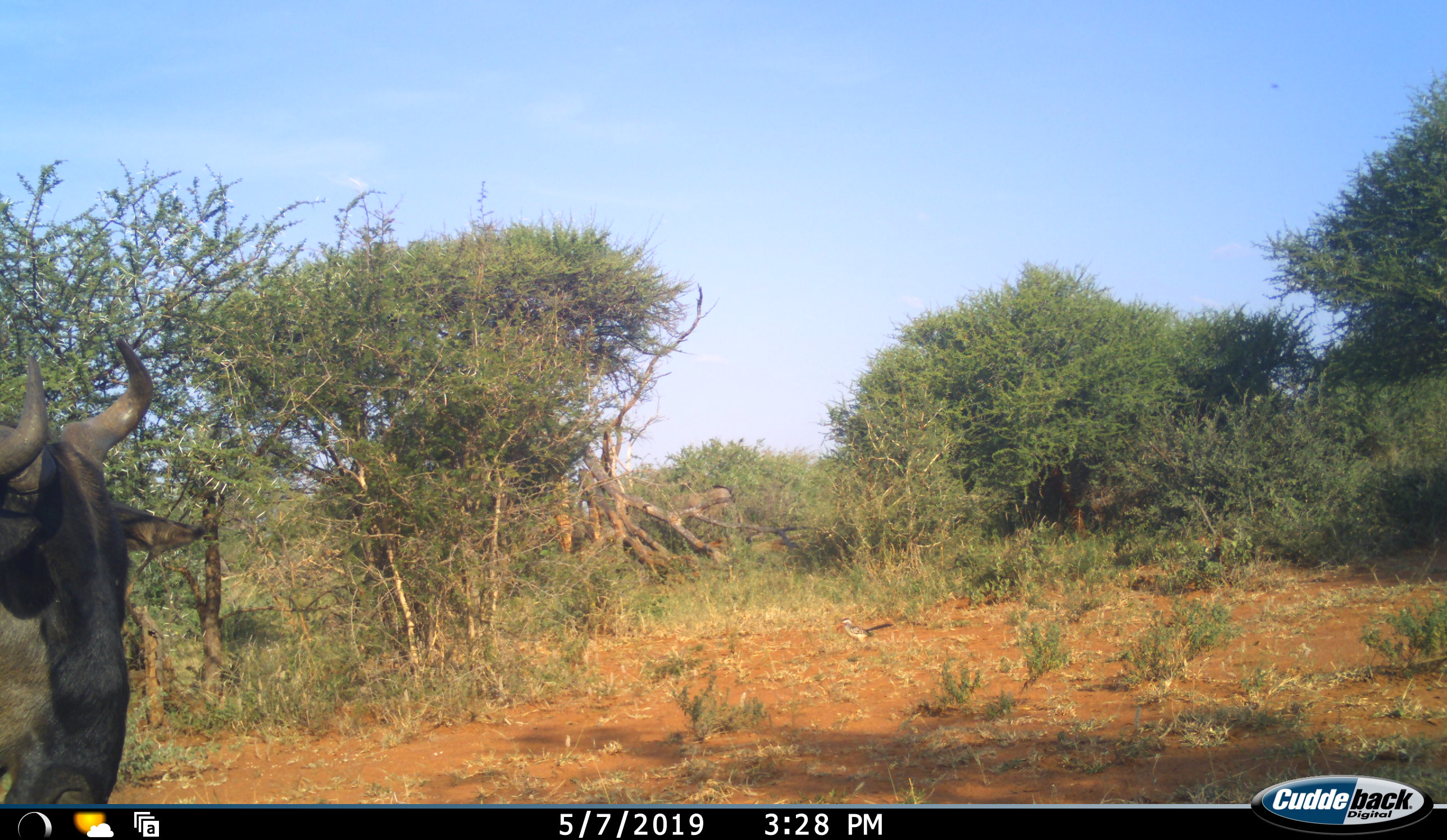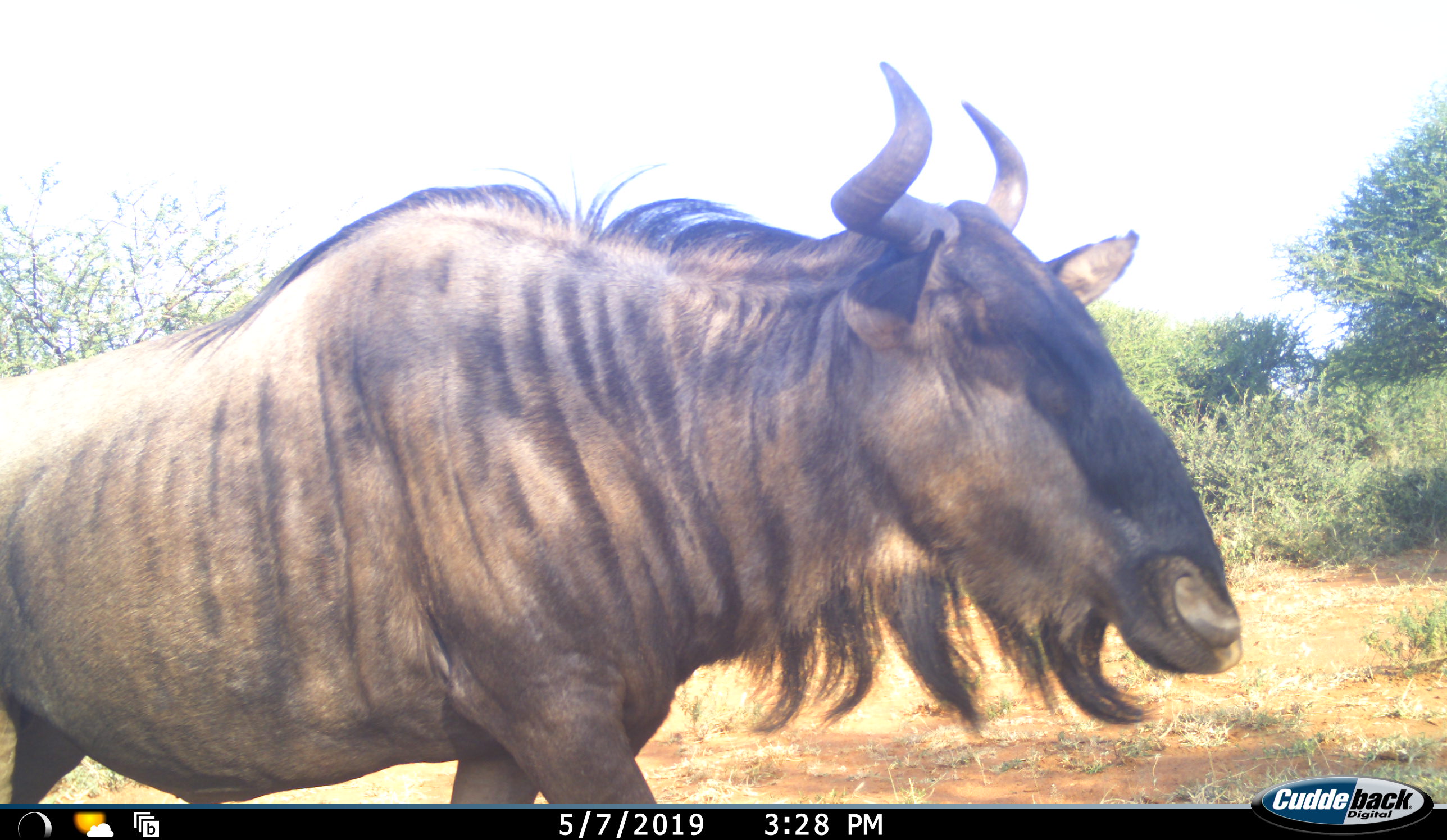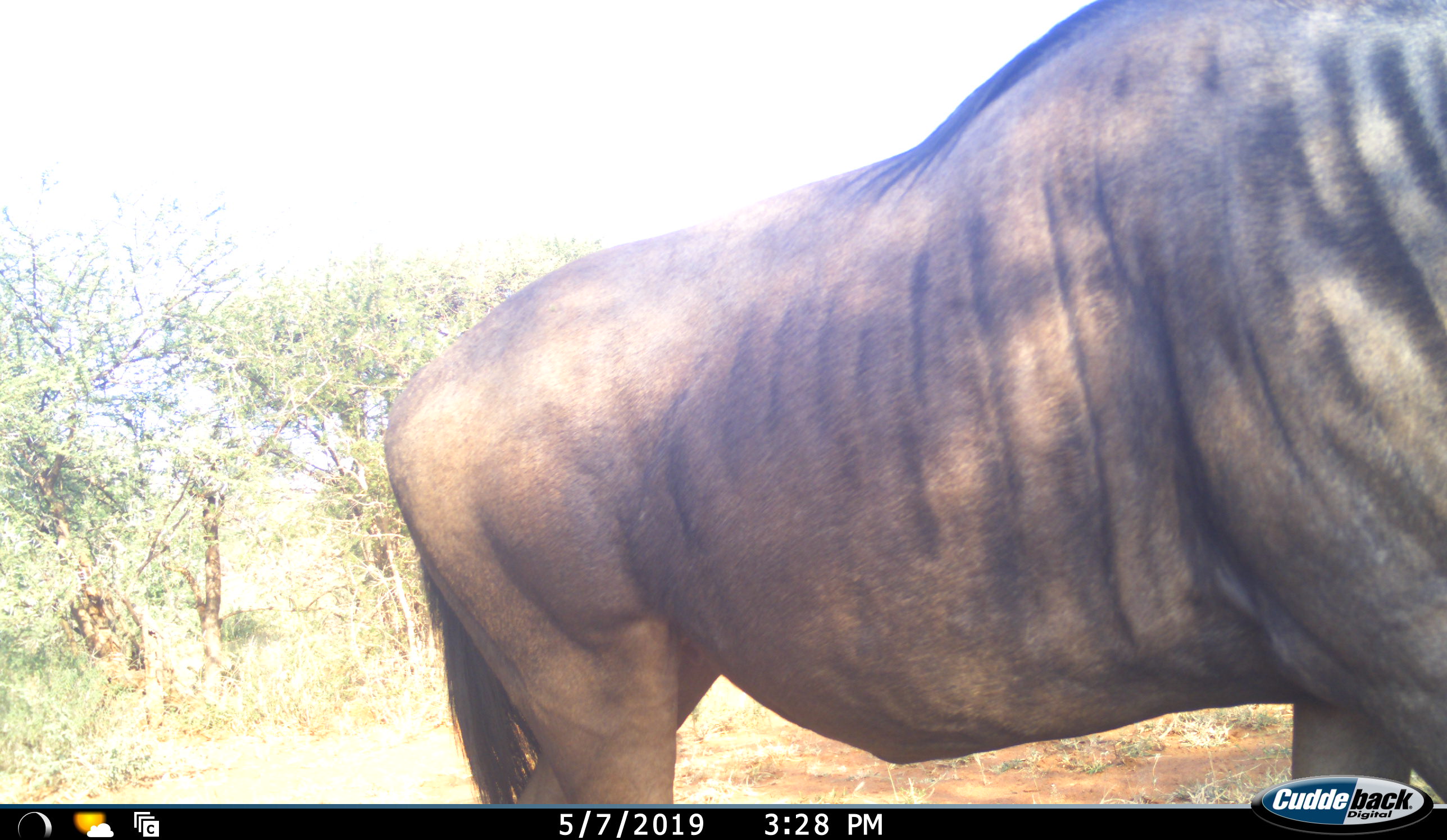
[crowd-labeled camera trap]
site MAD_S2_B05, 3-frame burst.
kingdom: Animalia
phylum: Chordata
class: Mammalia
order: Artiodactyla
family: Bovidae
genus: Connochaetes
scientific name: Connochaetes taurinus taurinus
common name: blue wildebeest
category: wildebeestblue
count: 1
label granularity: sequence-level